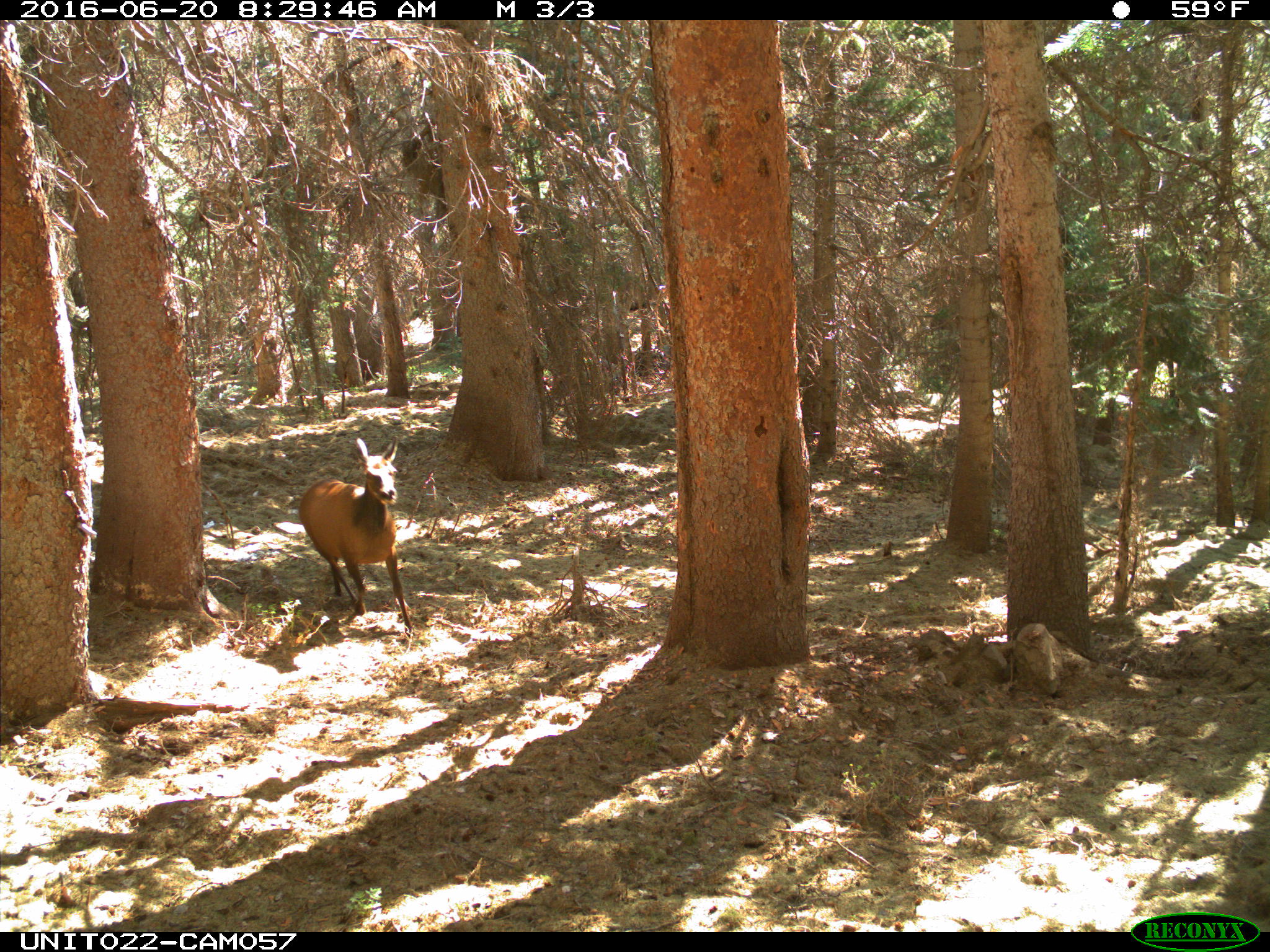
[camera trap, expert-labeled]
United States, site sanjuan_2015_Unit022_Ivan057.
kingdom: Animalia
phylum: Chordata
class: Mammalia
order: Artiodactyla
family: Cervidae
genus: Cervus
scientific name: Cervus elaphus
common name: red deer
Cervus elaphus (red deer).